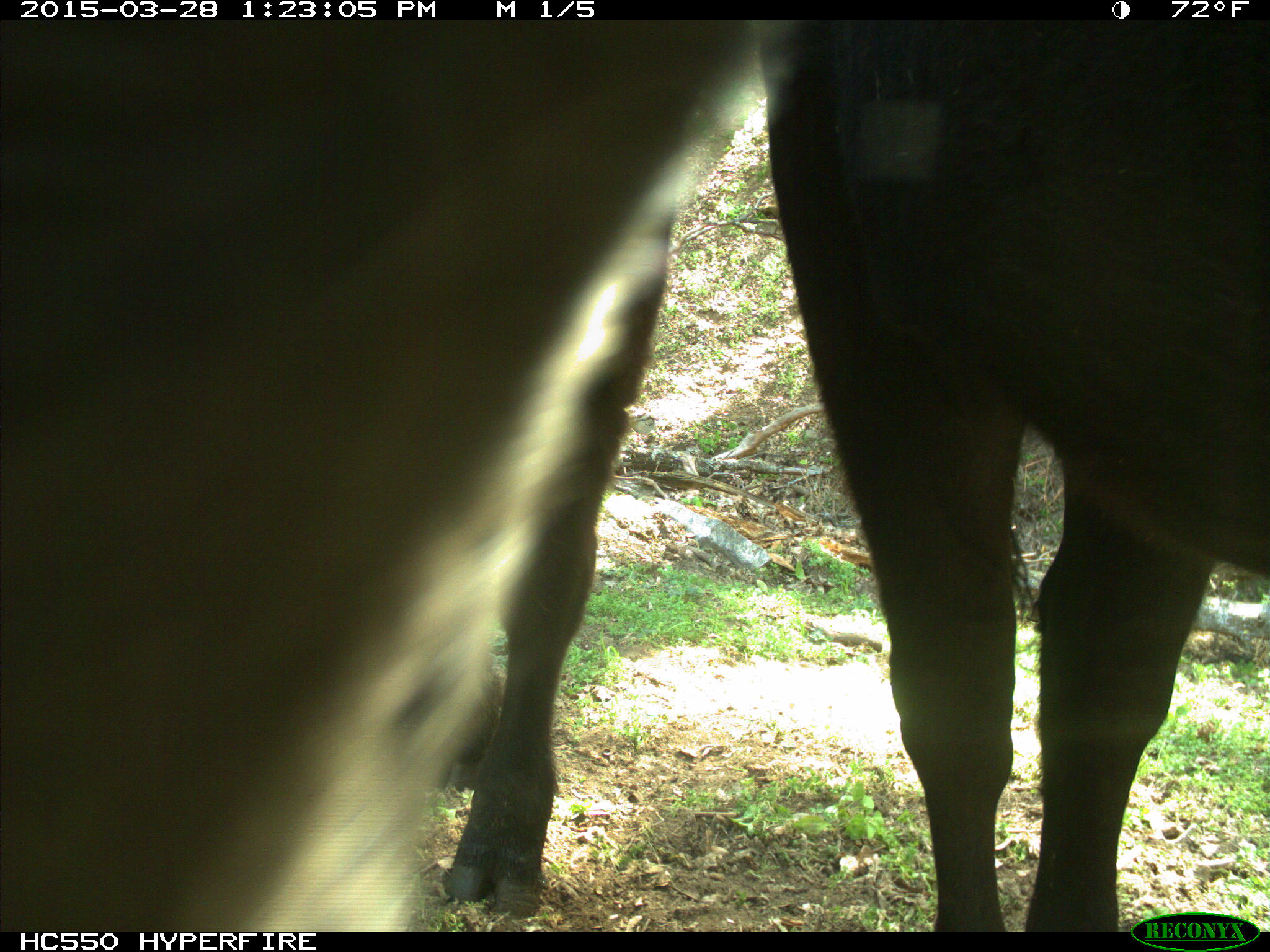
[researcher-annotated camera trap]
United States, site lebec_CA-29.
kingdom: Animalia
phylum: Chordata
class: Mammalia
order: Artiodactyla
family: Bovidae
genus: Bos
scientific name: Bos taurus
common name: domestic cow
Bos taurus (domestic cow).